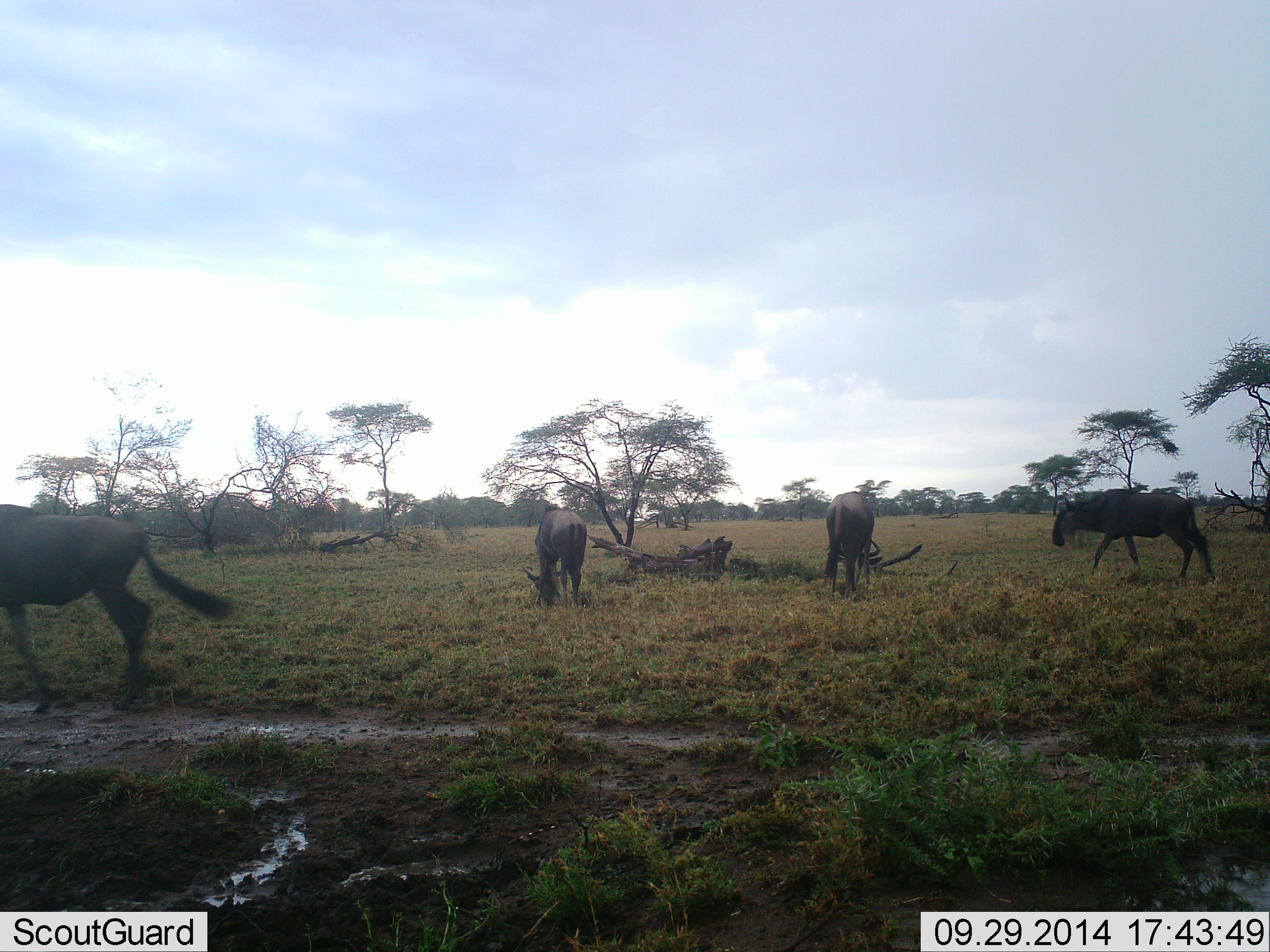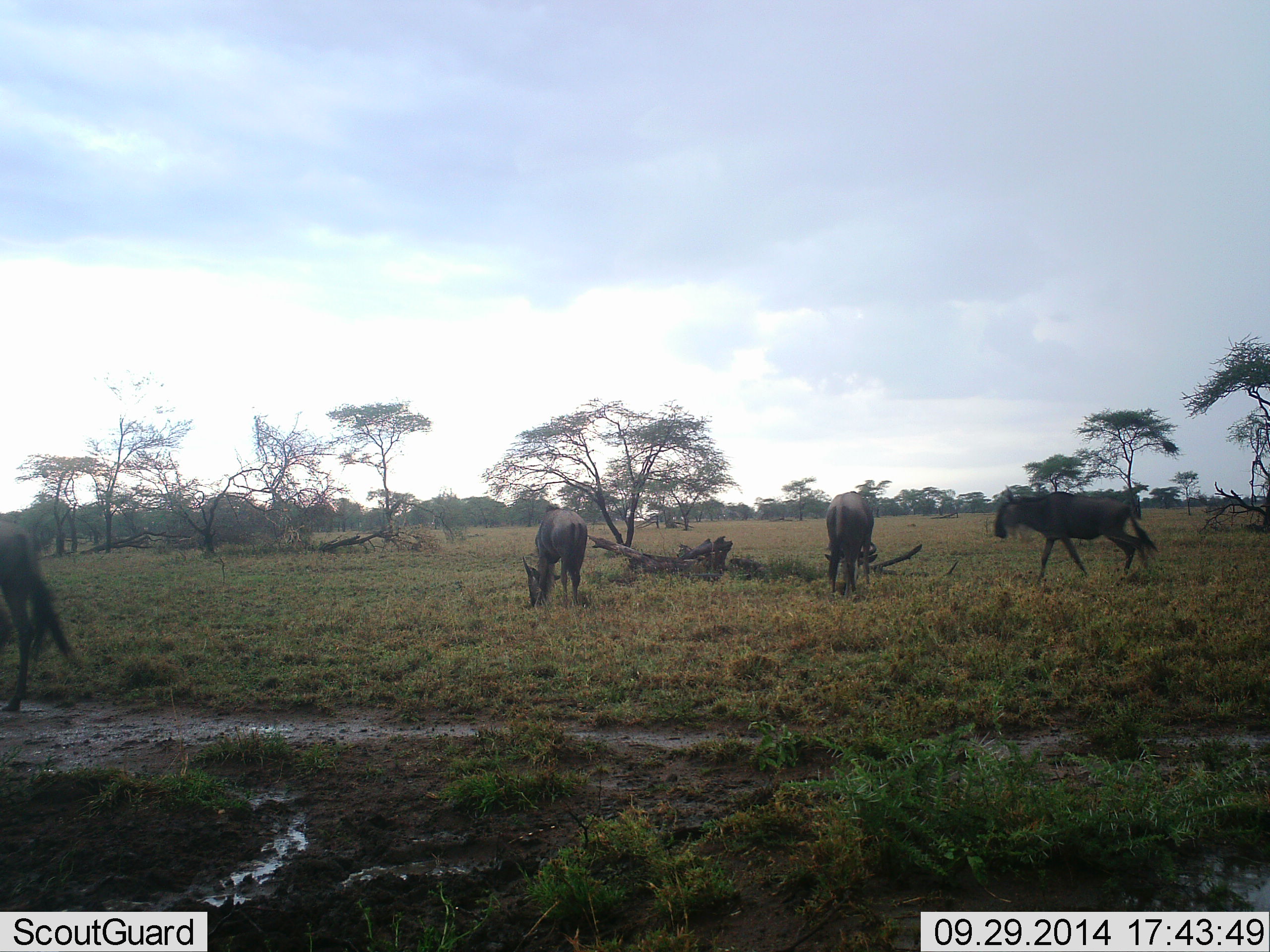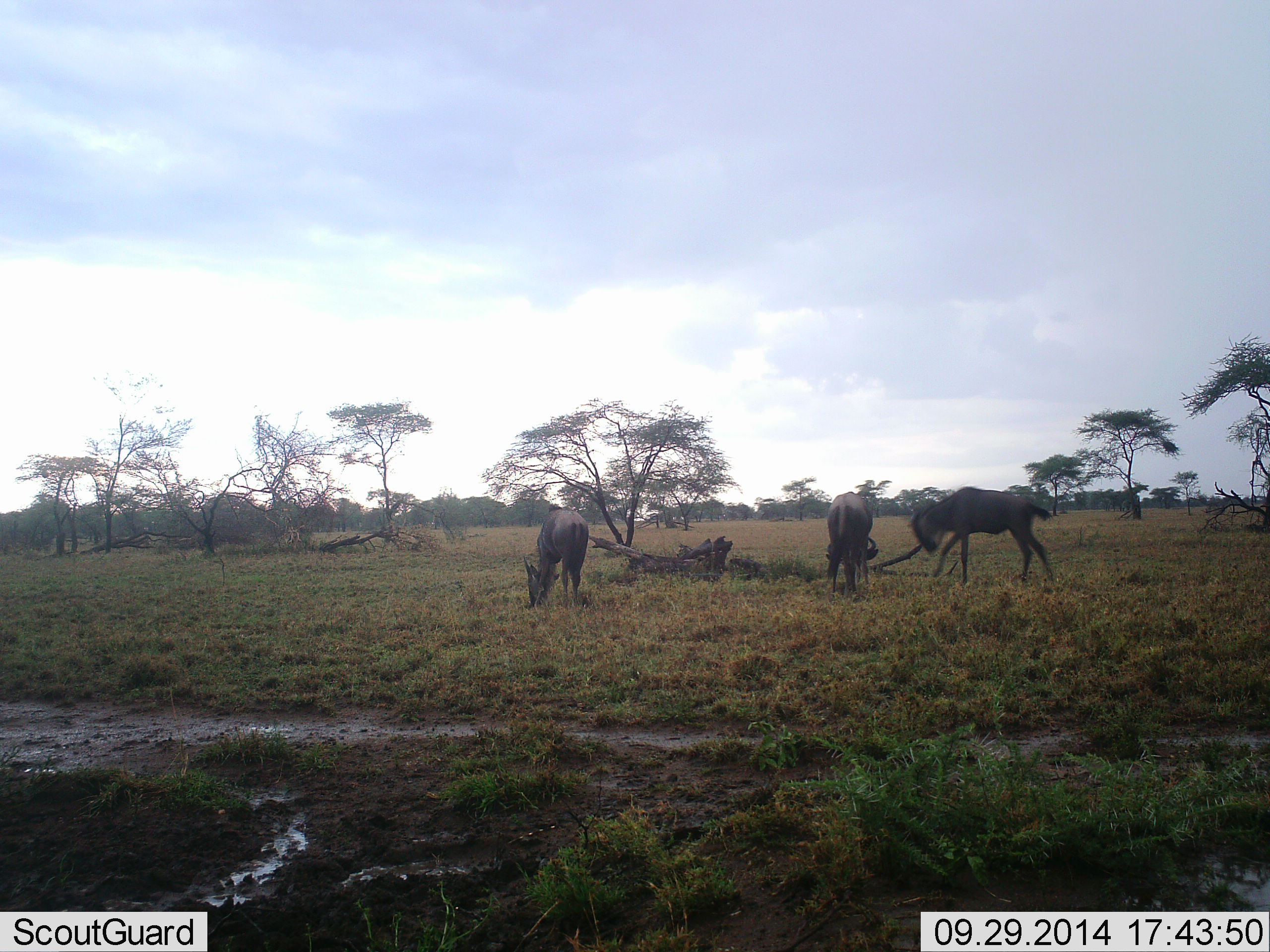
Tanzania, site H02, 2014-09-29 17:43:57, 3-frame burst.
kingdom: Animalia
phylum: Chordata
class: Mammalia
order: Artiodactyla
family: Bovidae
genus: Connochaetes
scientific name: Connochaetes taurinus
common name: blue wildebeest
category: wildebeest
Wildebeest (blue wildebeest) (Connochaetes taurinus), count 4. Behavior (volunteer vote fractions): standing 10%, resting 0%, moving 90%, interacting 0%. Young present (vote fraction): 0%. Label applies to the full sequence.